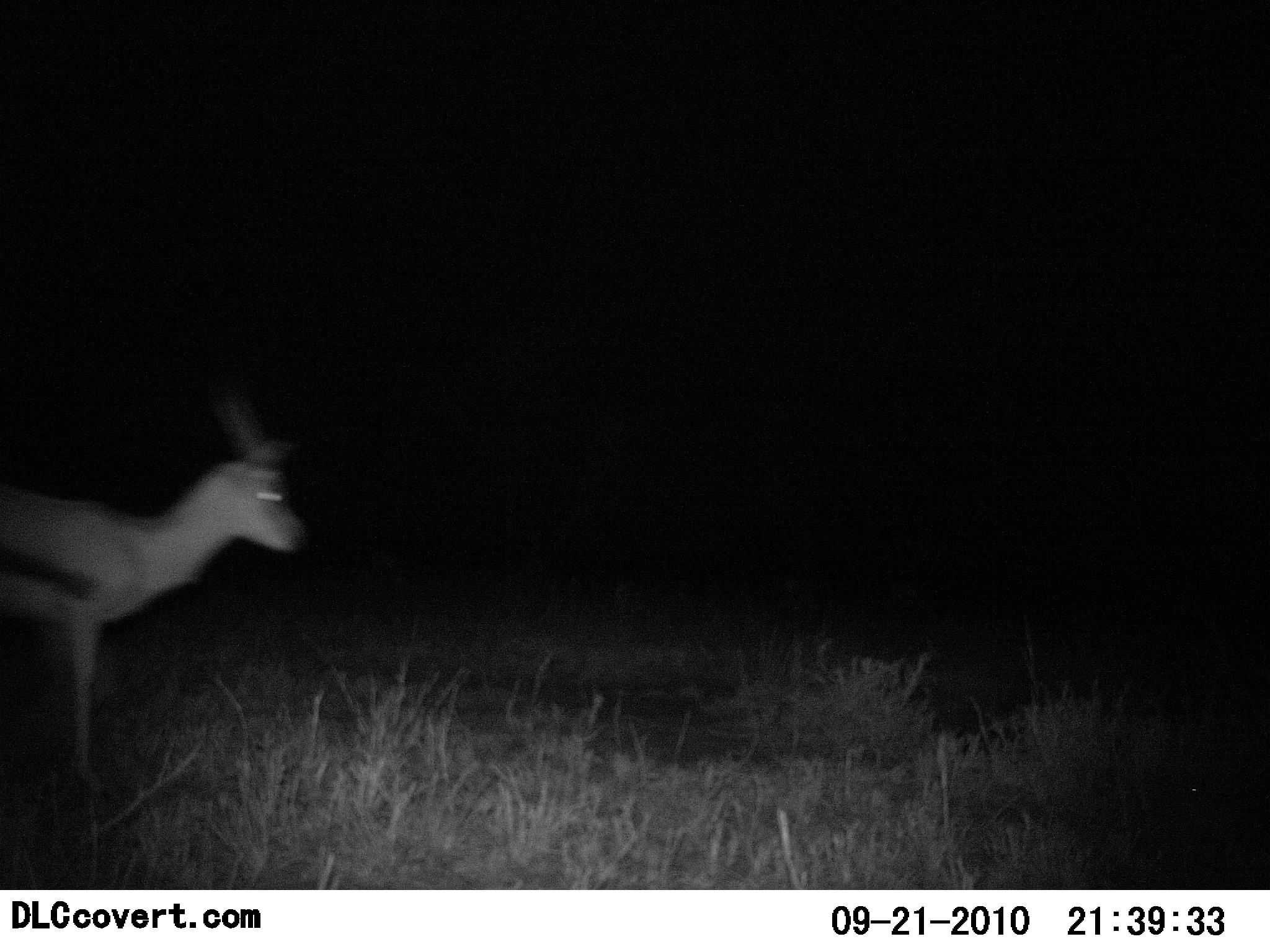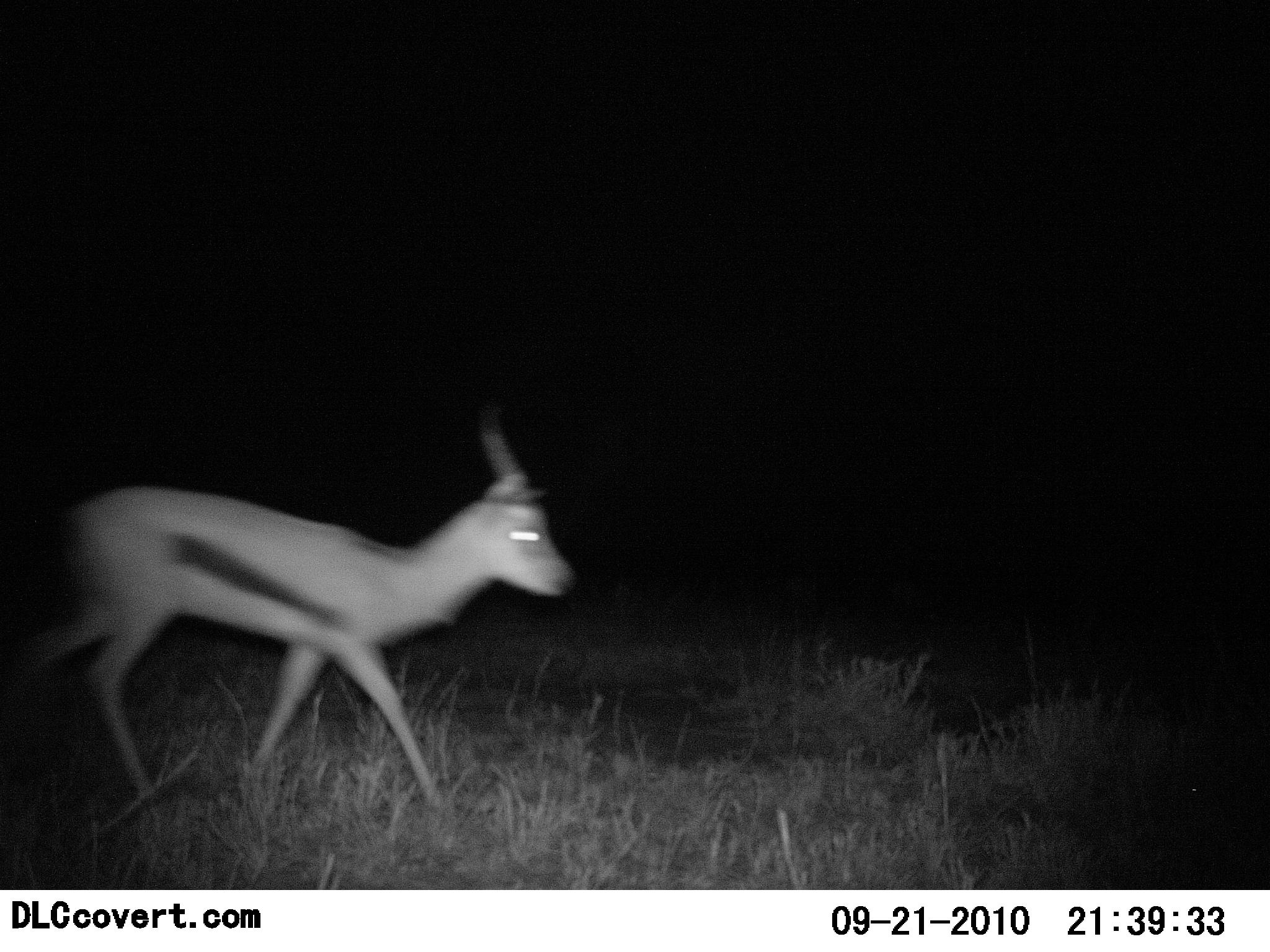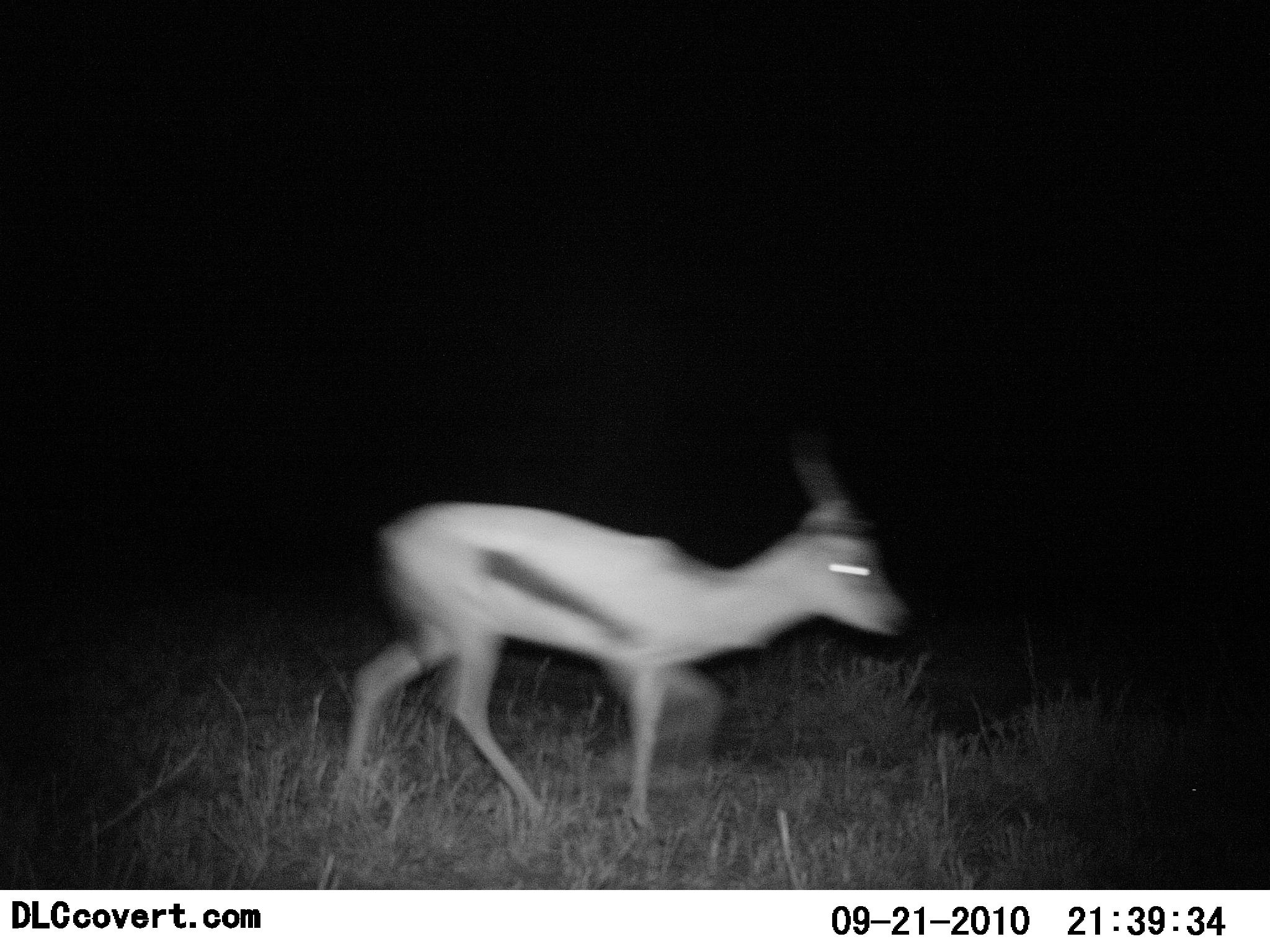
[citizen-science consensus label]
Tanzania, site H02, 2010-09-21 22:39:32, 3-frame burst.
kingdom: Animalia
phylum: Chordata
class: Mammalia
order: Artiodactyla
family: Bovidae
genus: Eudorcas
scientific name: Eudorcas thomsonii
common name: thomson's gazelle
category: gazellethomsons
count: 1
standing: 6%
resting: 0%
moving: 94%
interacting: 0%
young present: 0%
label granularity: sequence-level